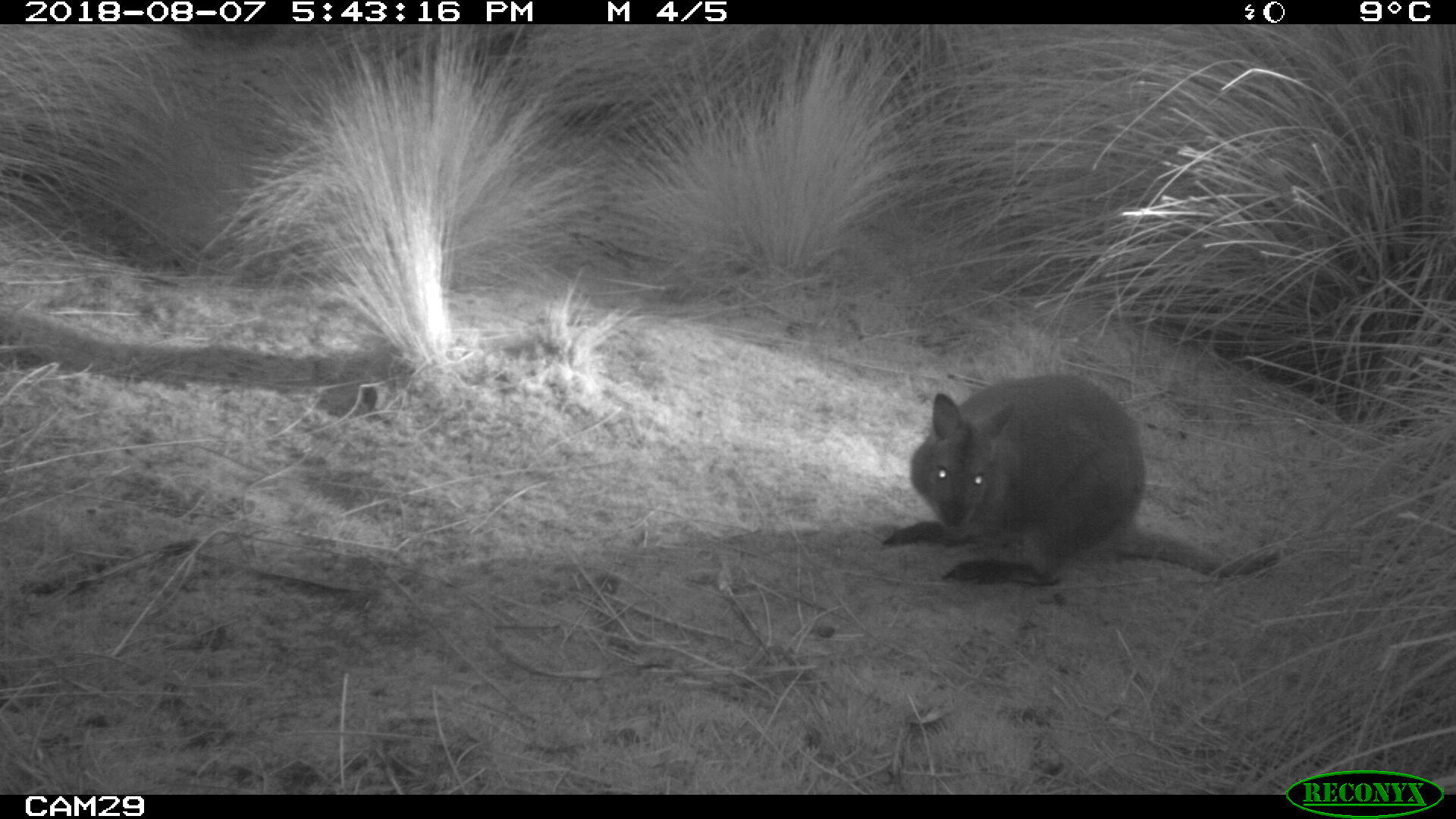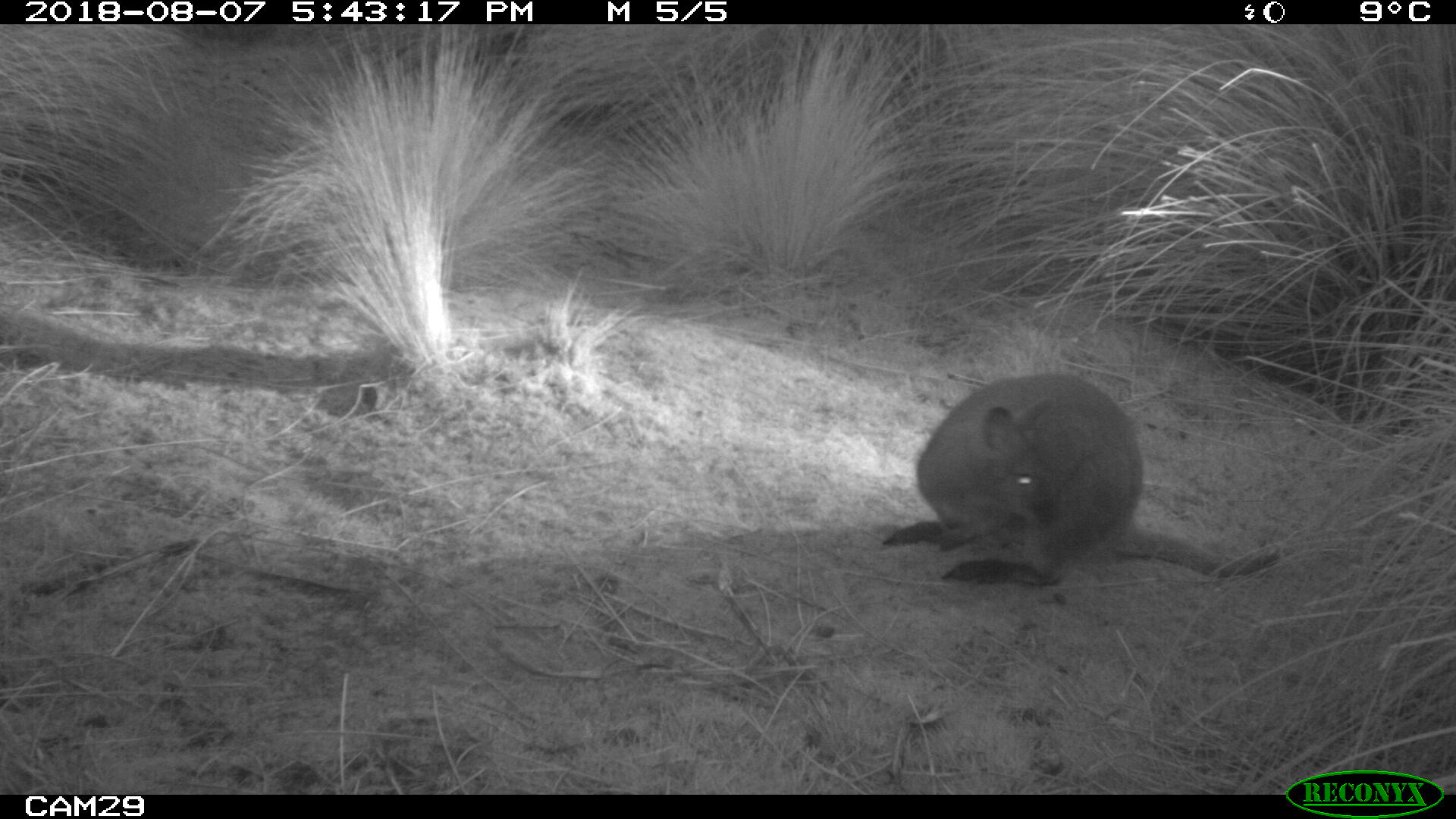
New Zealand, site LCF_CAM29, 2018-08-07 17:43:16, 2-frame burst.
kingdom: Animalia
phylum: Chordata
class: Mammalia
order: Diprotodontia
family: Macropodidae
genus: Notamacropus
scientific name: Notamacropus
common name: wallaby